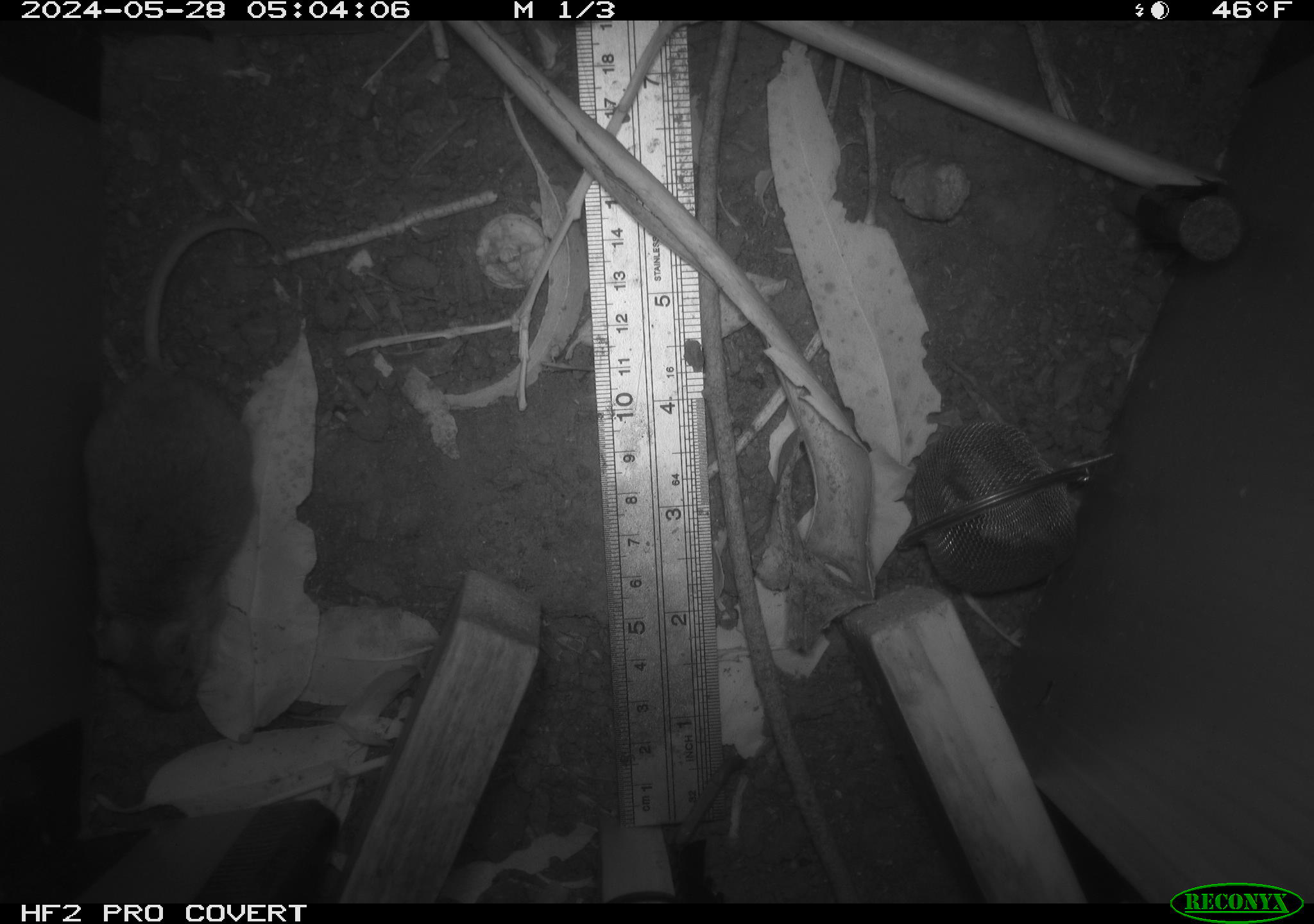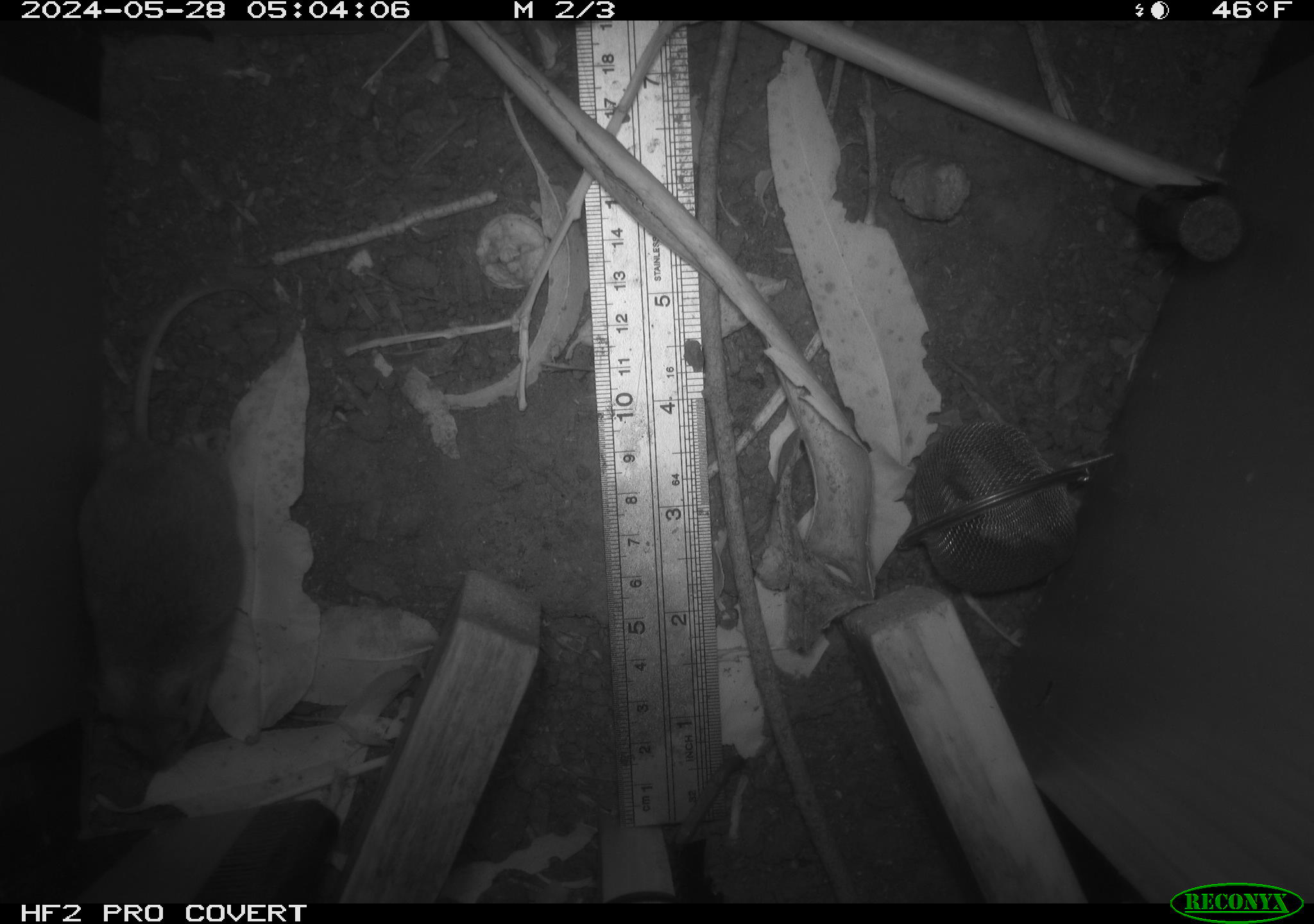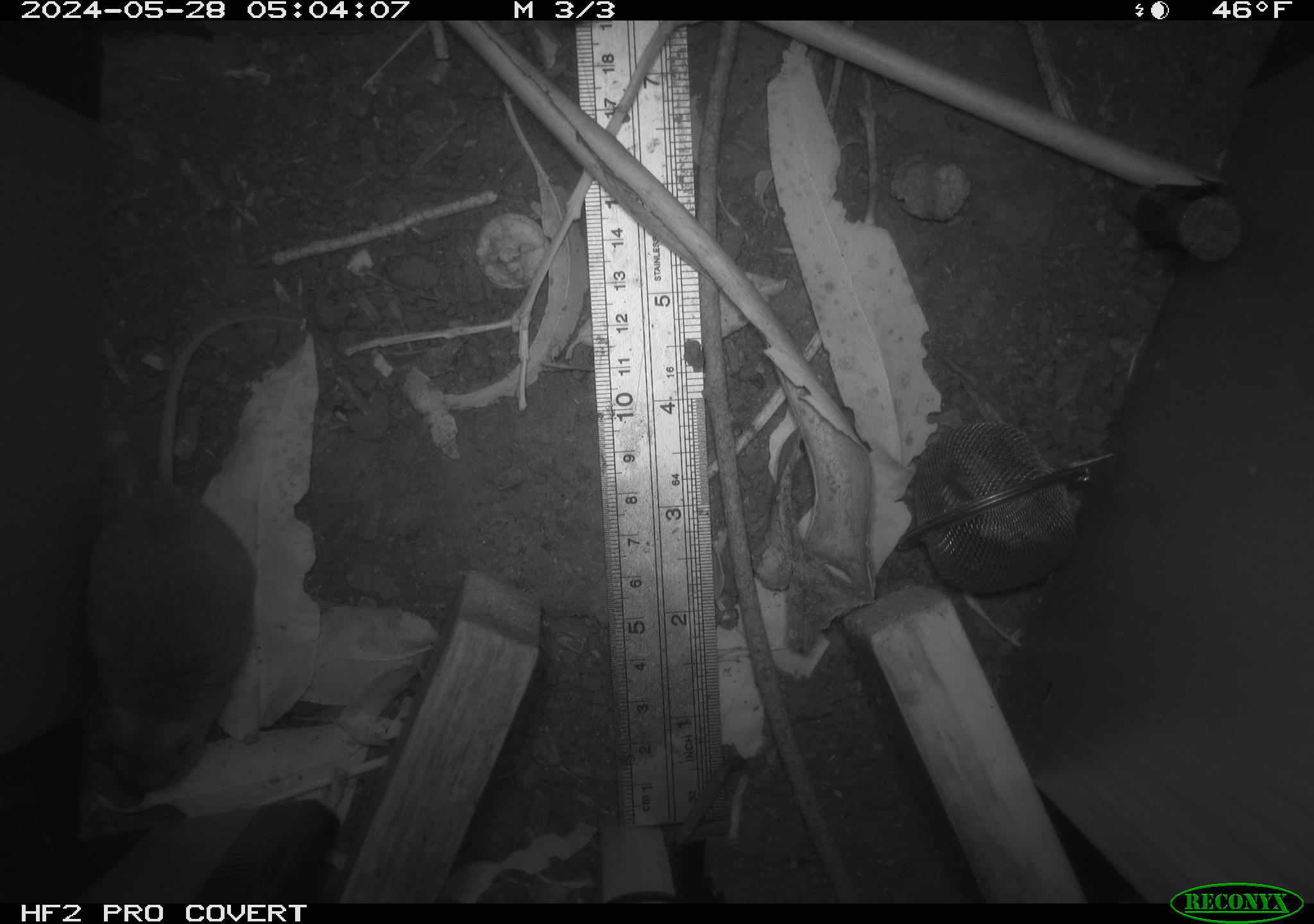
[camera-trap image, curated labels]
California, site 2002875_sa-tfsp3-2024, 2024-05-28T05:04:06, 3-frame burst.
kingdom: Animalia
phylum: Chordata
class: Mammalia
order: Rodentia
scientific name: Rodentia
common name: rodent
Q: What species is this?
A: Rodent (Rodentia).